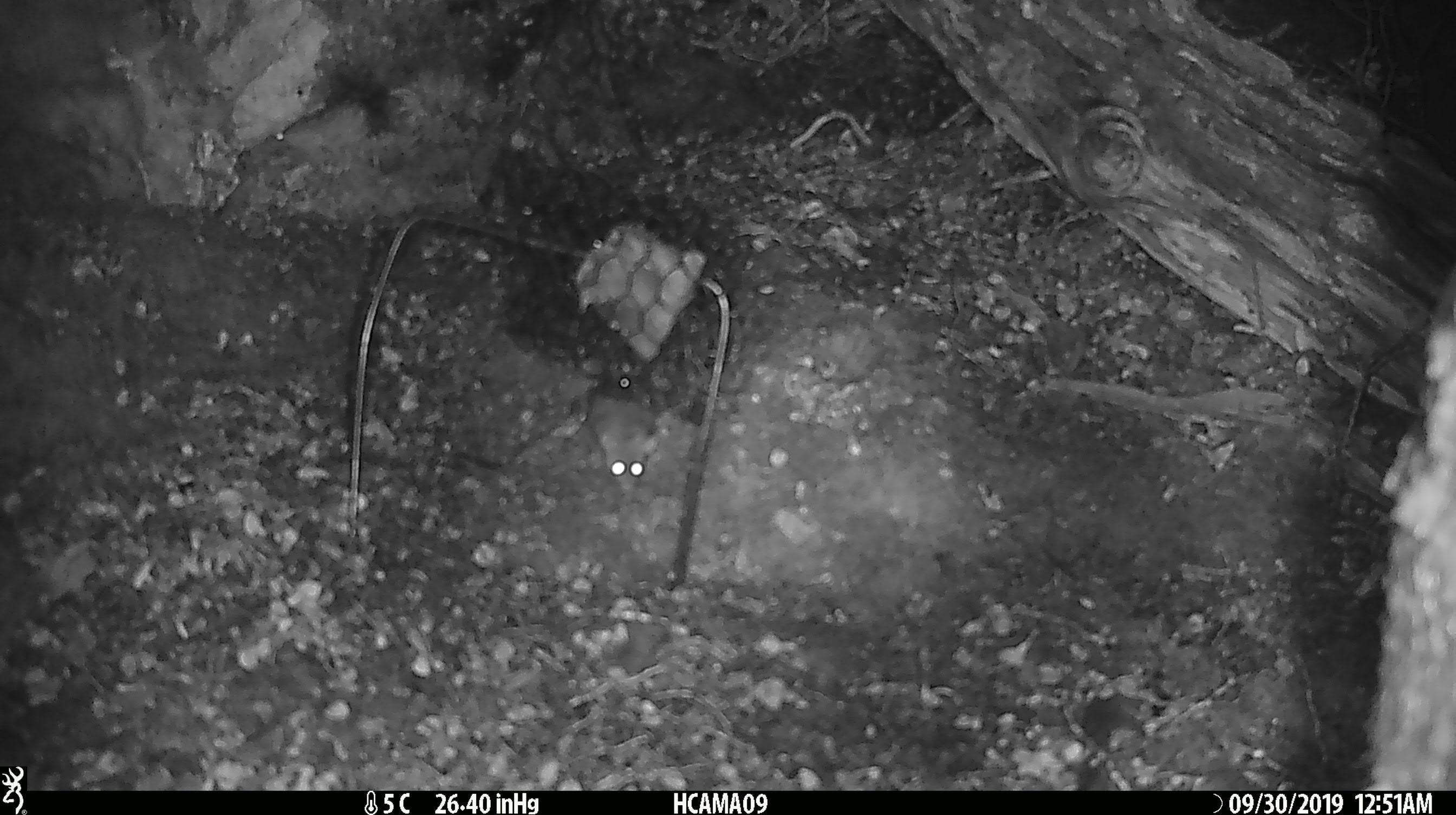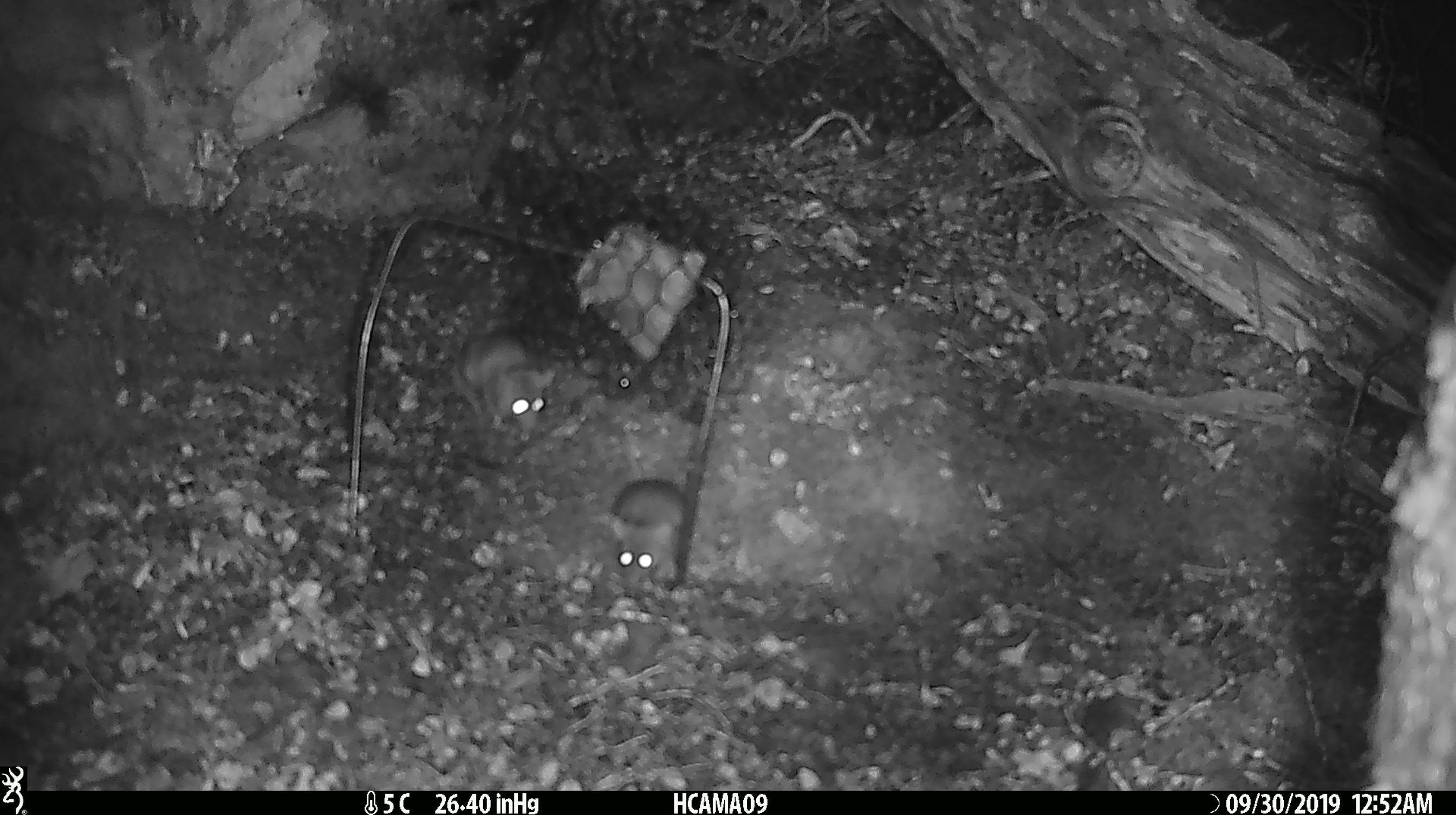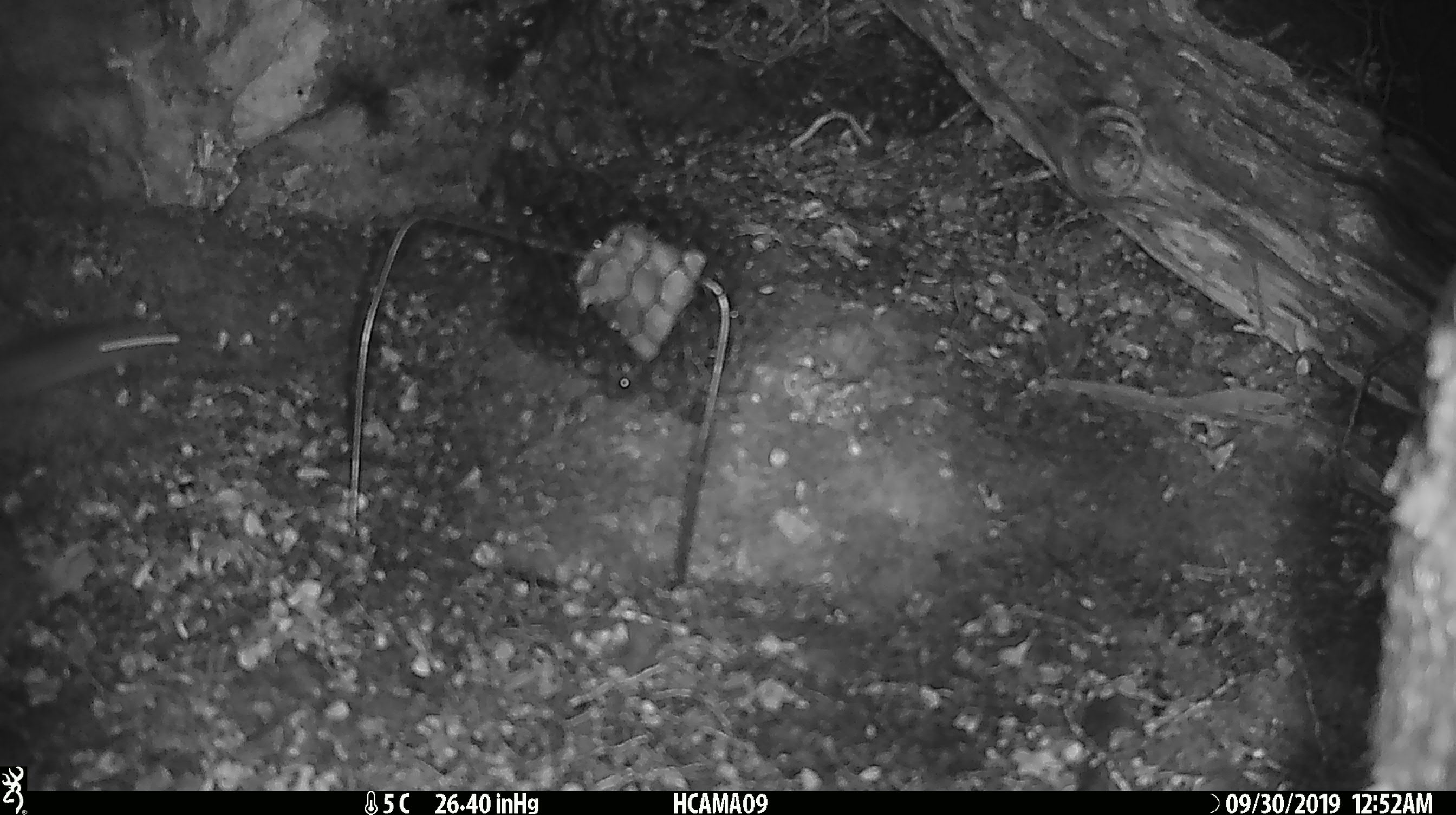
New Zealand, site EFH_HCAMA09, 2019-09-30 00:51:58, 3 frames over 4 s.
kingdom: Animalia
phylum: Chordata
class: Mammalia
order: Rodentia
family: Muridae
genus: Mus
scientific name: Mus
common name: mouse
Mouse (Mus).